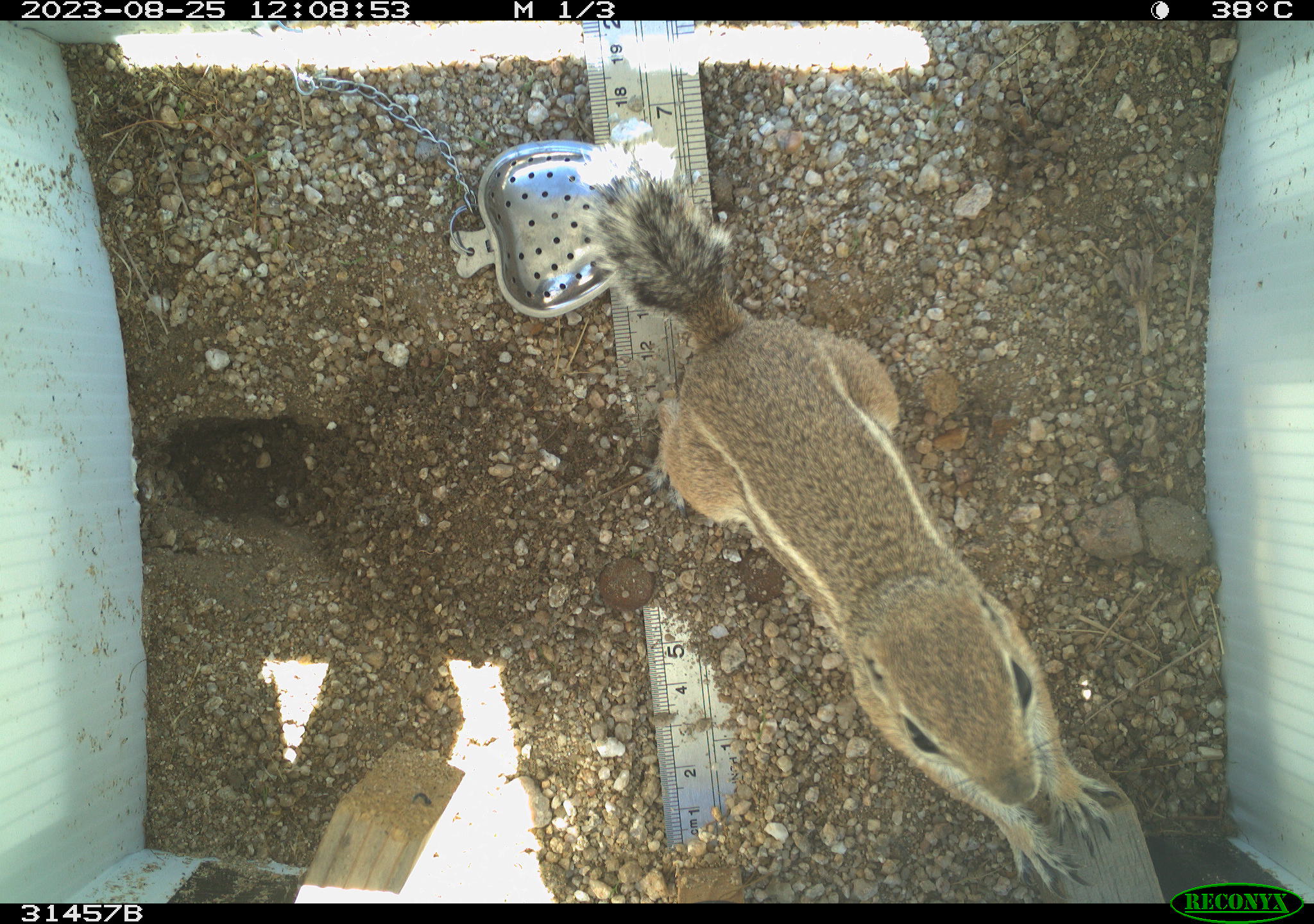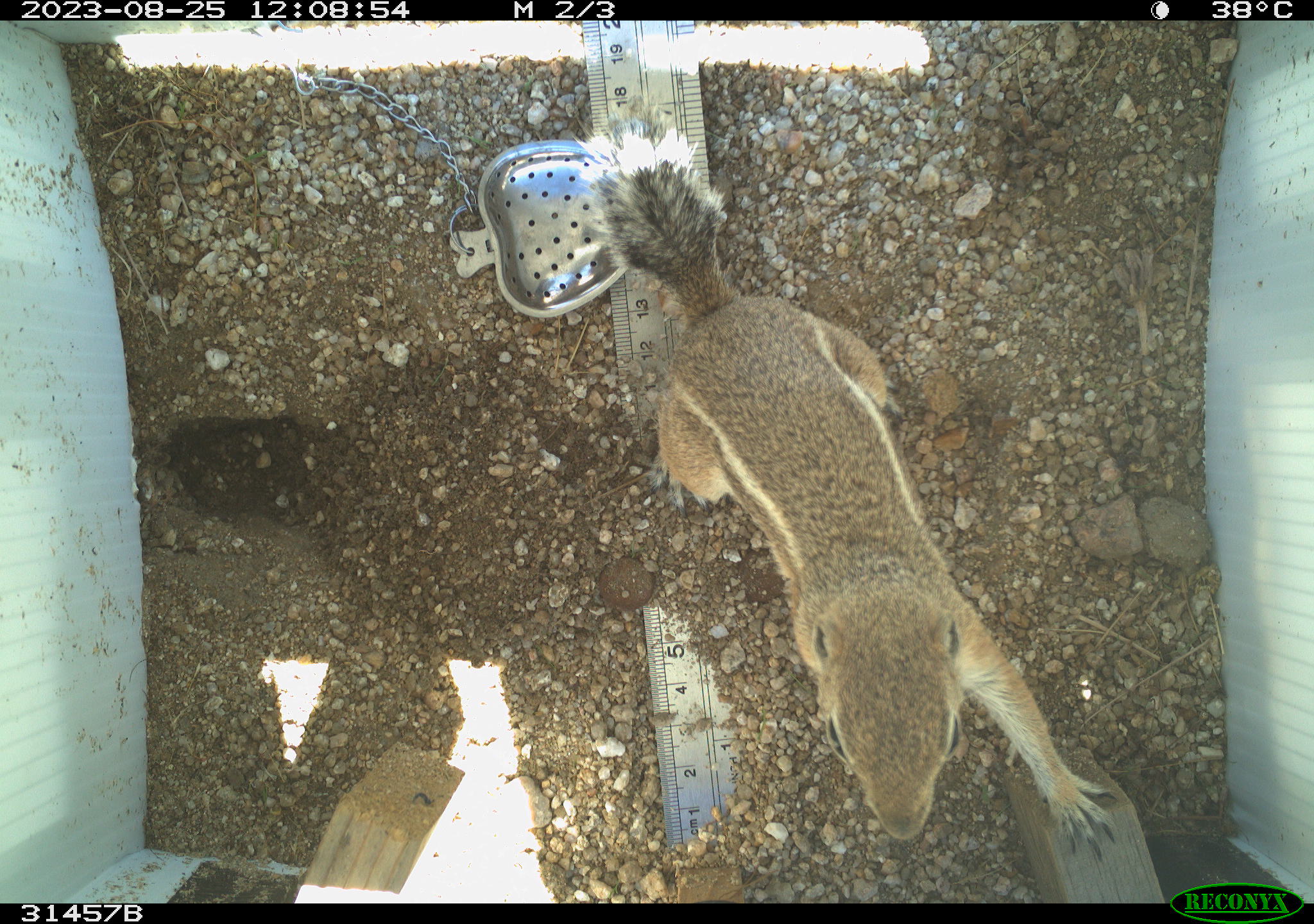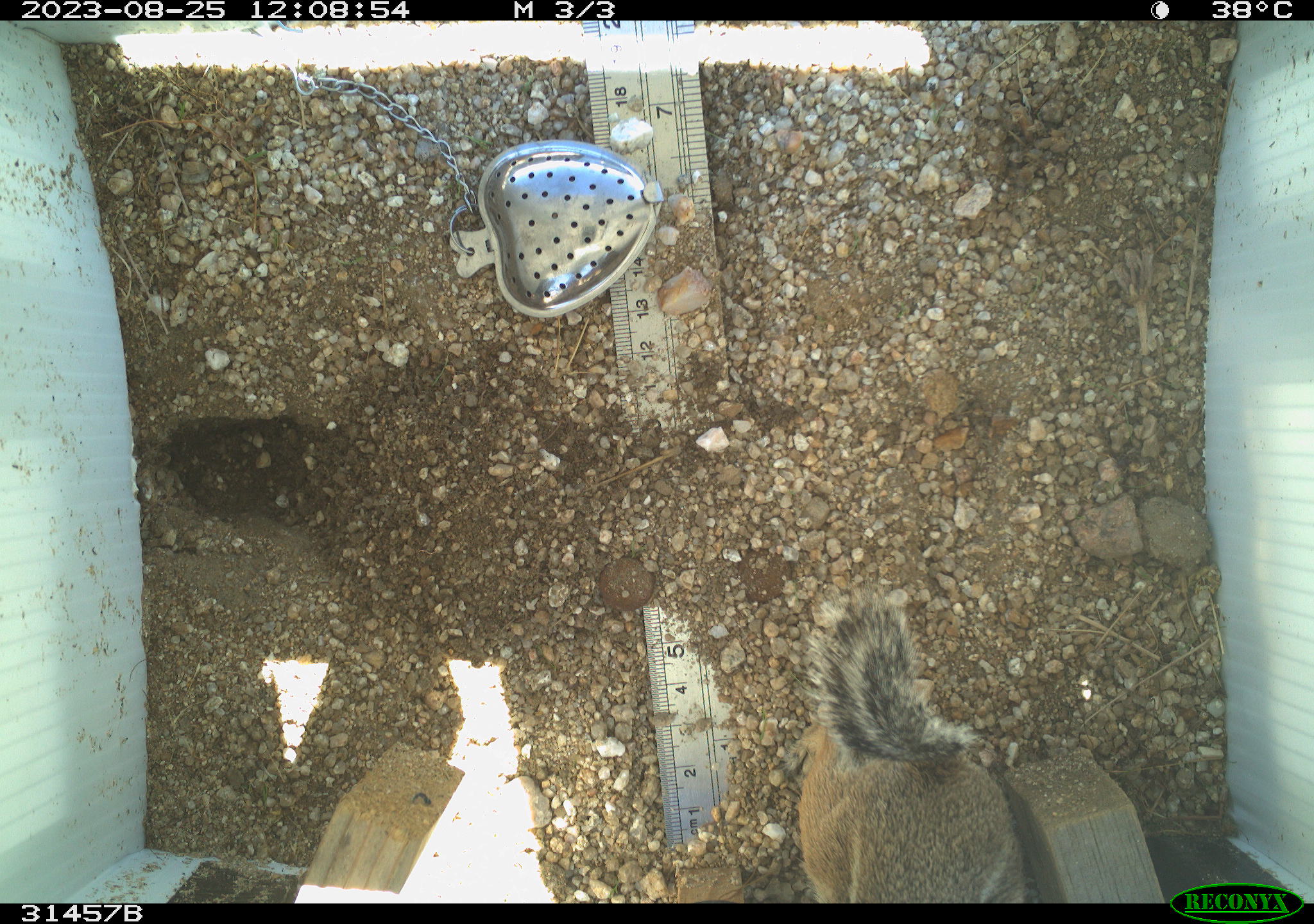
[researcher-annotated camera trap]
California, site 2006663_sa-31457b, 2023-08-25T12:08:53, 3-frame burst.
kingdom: Animalia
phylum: Chordata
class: Mammalia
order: Rodentia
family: Sciuridae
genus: Ammospermophilus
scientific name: Ammospermophilus leucurus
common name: white-tailed antelope squirrel